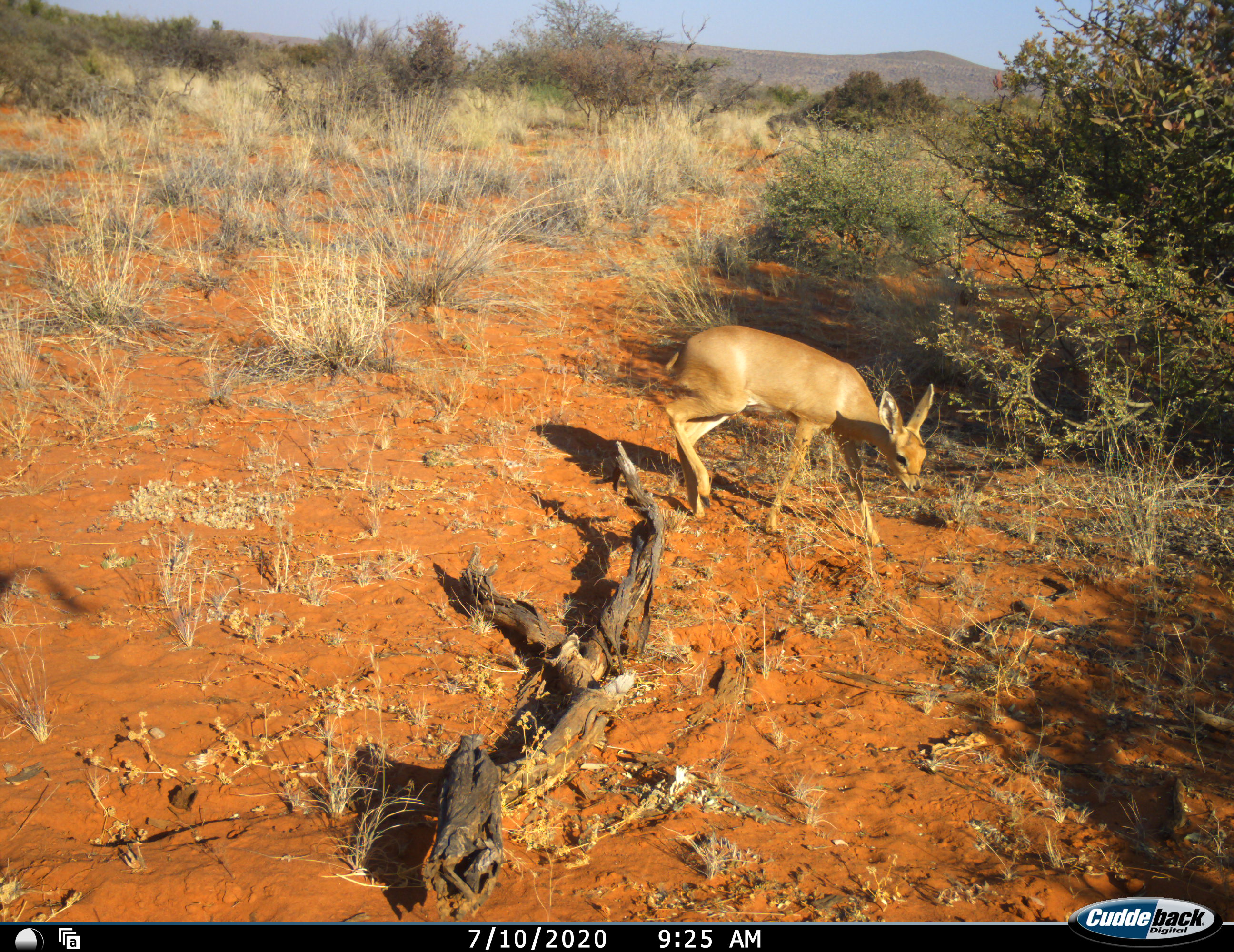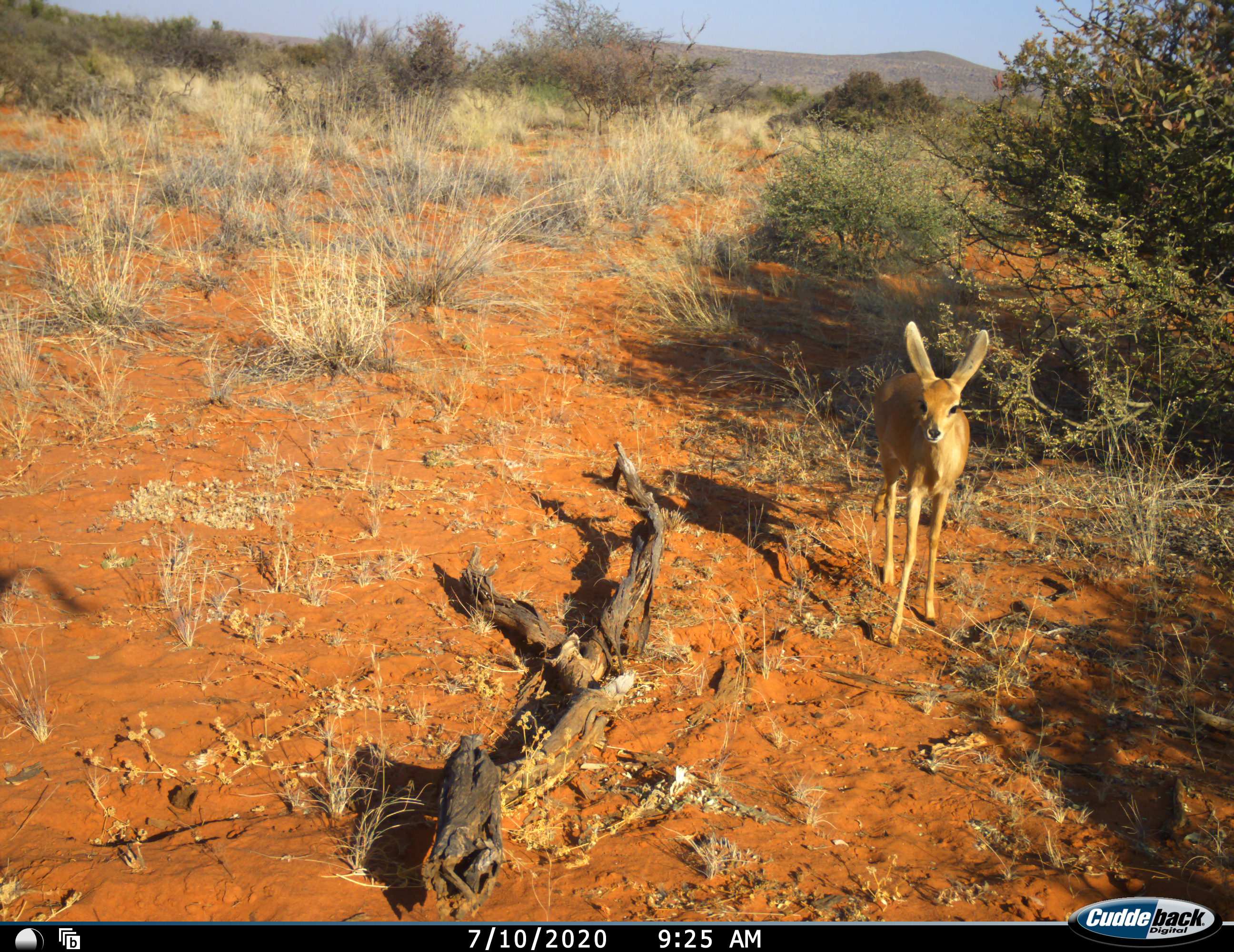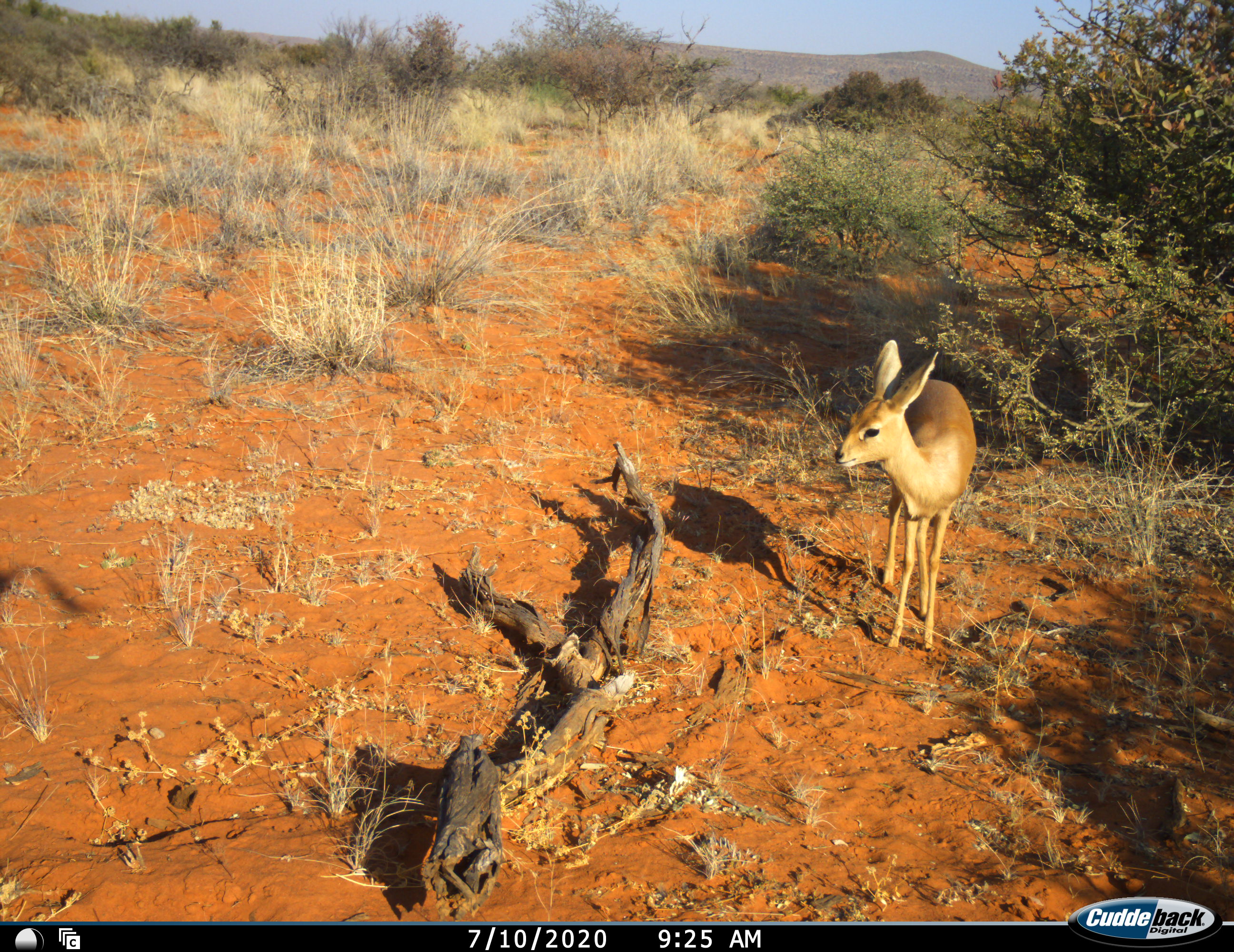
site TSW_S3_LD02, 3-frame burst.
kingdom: Animalia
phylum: Chordata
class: Mammalia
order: Artiodactyla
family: Bovidae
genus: Raphicerus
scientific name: Raphicerus campestris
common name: steenbok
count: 1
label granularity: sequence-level